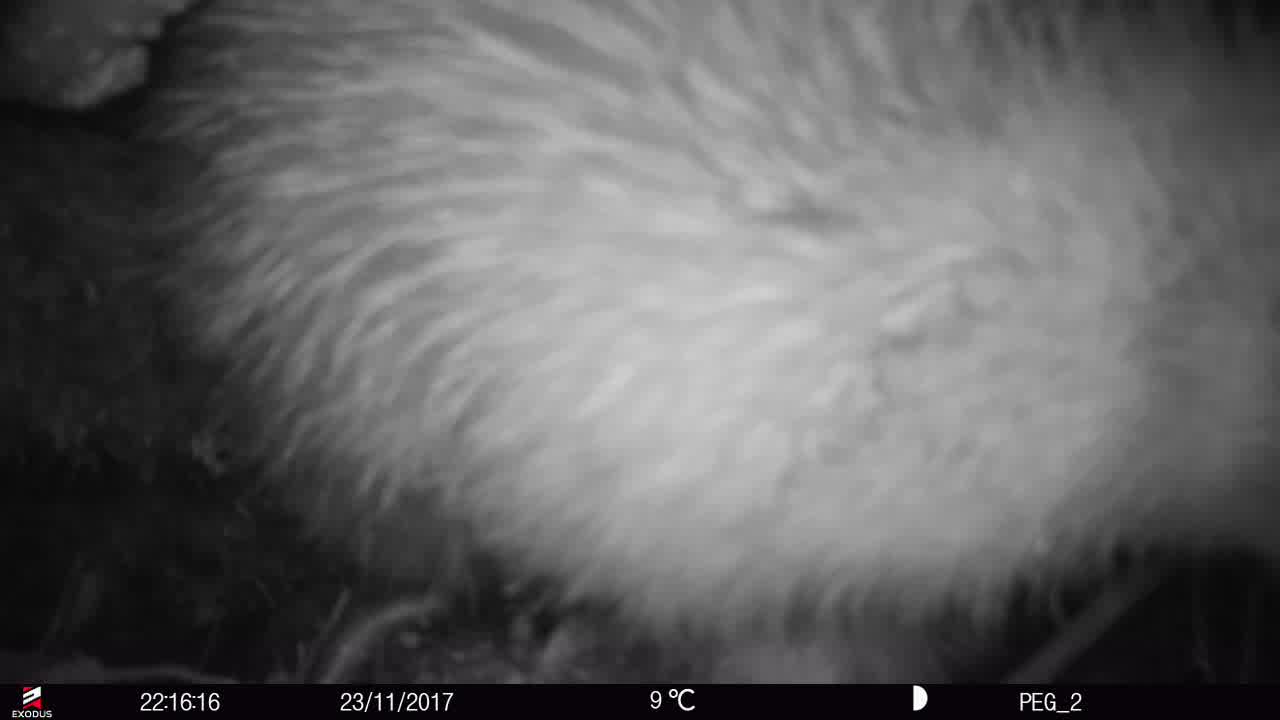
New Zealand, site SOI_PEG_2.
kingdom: Animalia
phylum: Chordata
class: Aves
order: Apterygiformes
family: Apterygidae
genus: Apteryx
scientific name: Apteryx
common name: kiwi